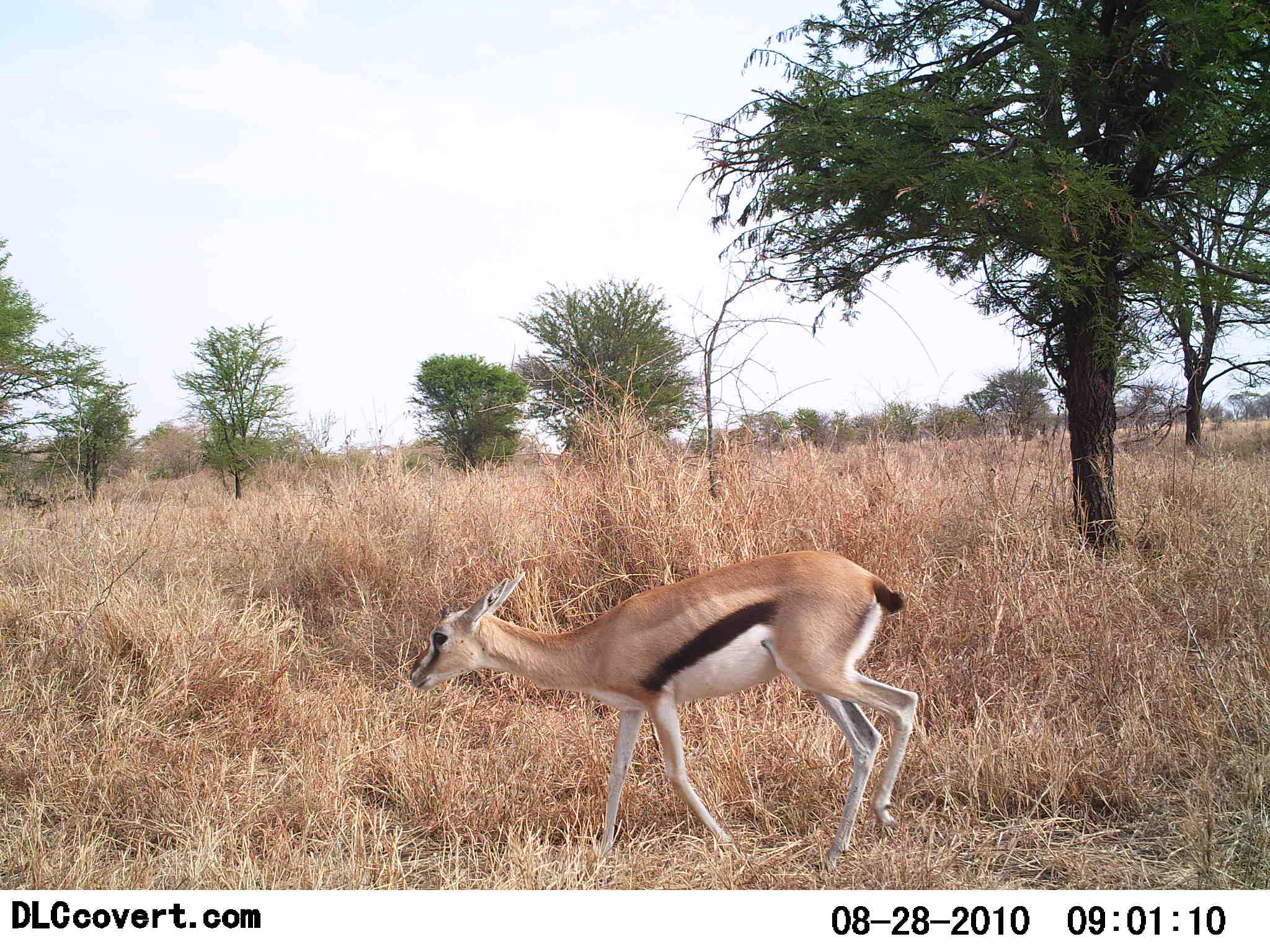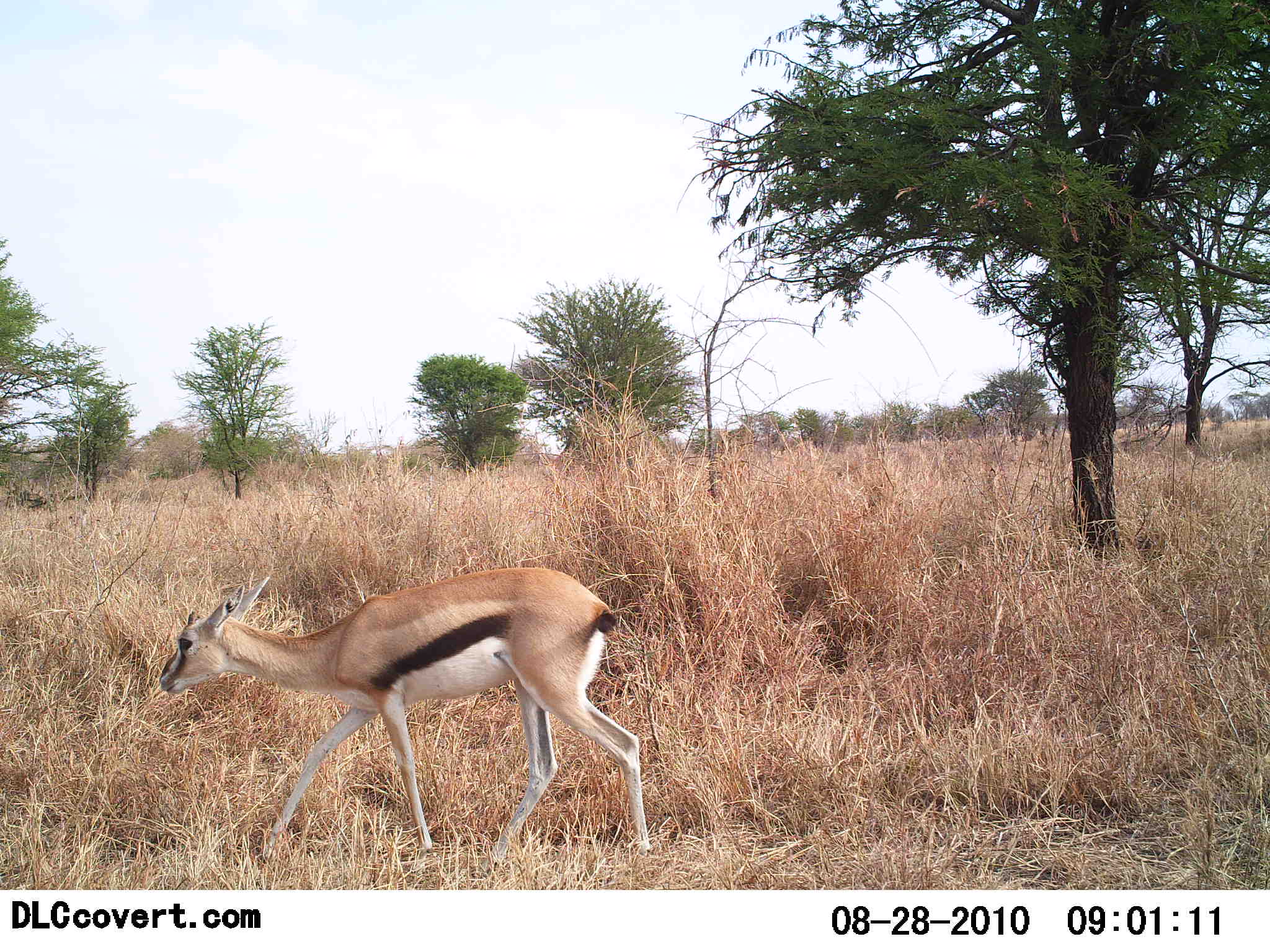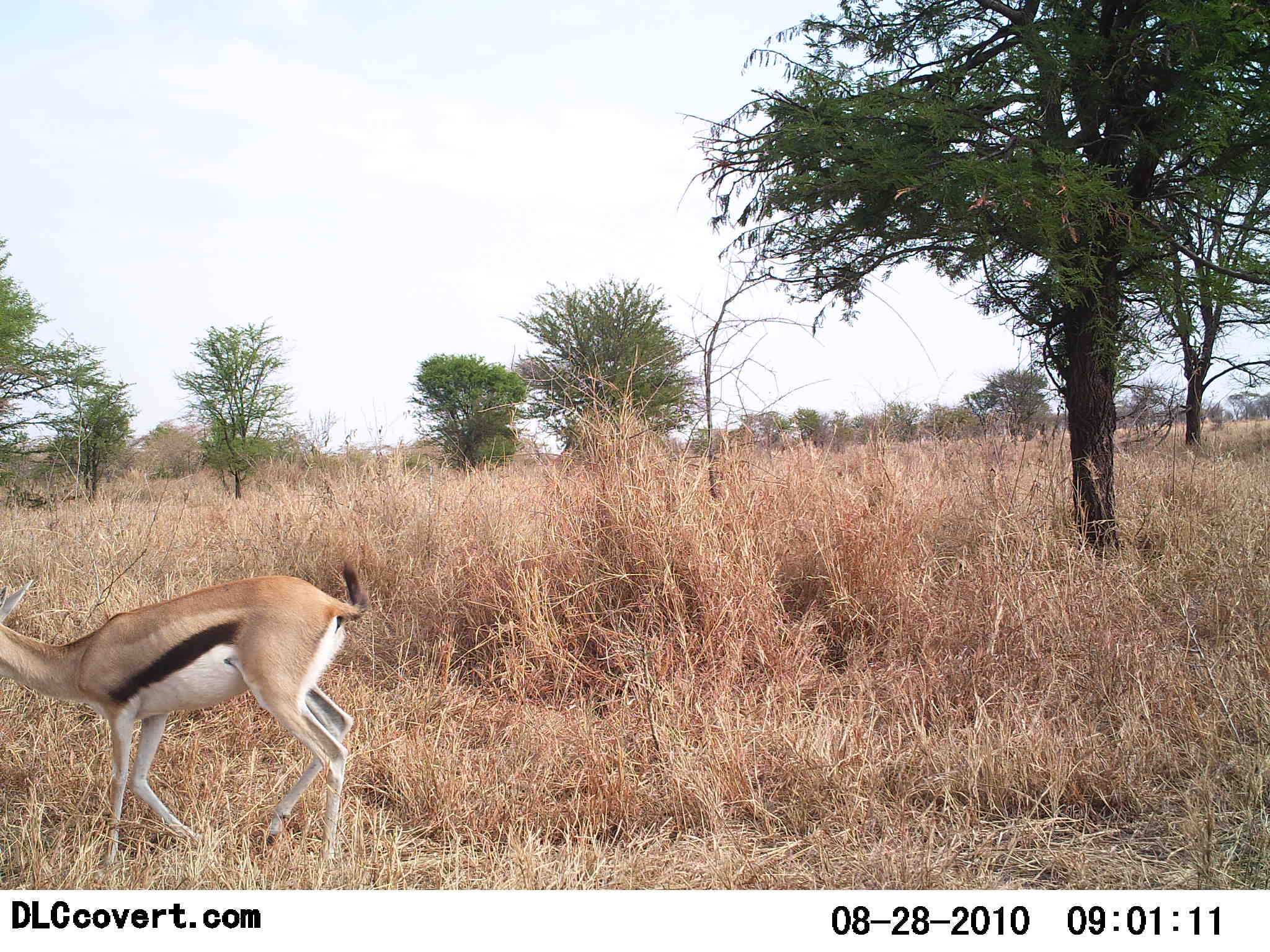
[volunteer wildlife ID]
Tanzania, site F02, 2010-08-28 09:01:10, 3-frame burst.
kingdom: Animalia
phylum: Chordata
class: Mammalia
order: Artiodactyla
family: Bovidae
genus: Eudorcas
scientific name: Eudorcas thomsonii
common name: thomson's gazelle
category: gazellethomsons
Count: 1.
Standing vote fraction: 0%.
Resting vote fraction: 0%.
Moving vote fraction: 100%.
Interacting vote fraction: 0%.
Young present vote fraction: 0%.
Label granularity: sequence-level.